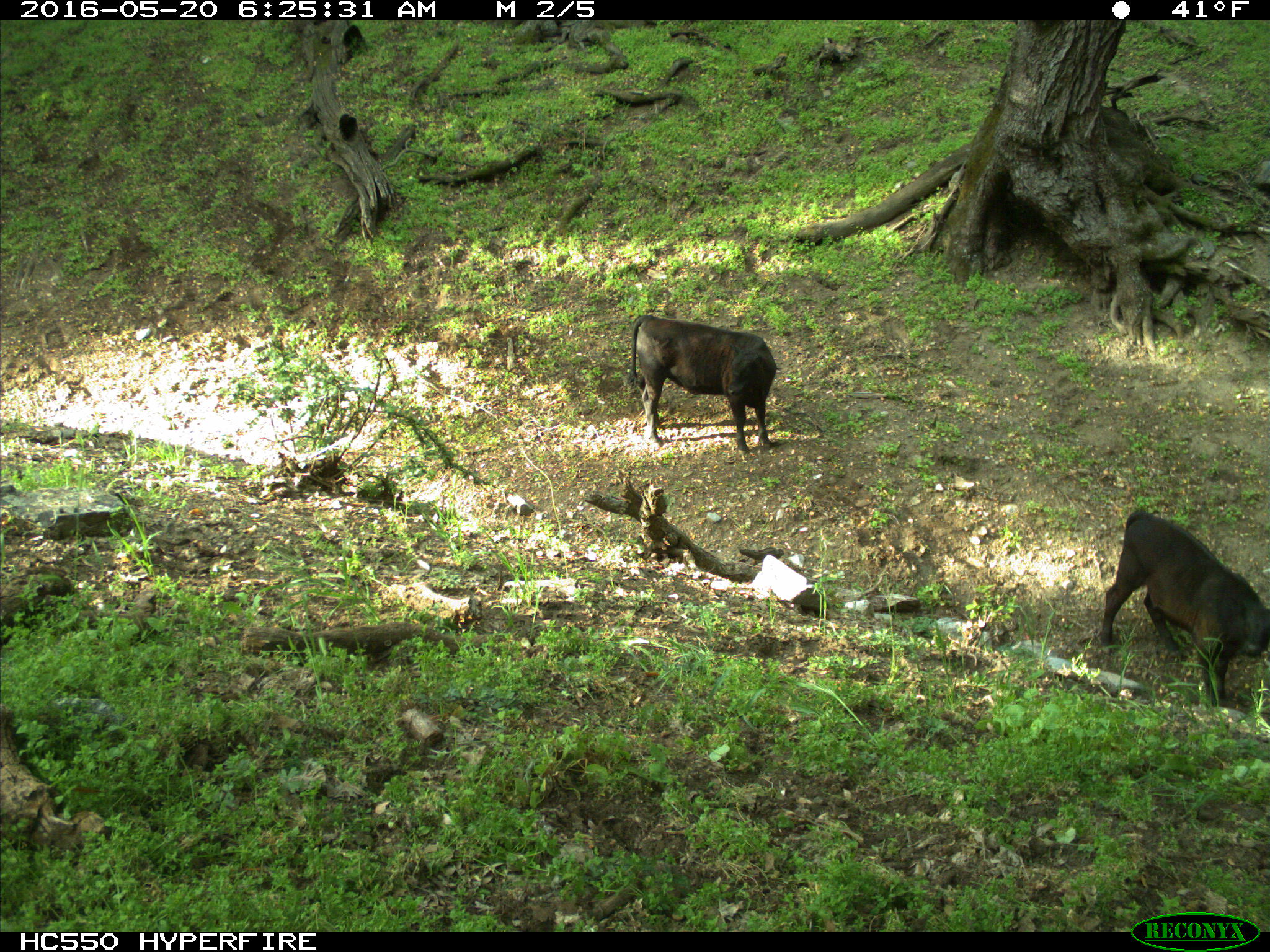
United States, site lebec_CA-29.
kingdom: Animalia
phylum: Chordata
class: Mammalia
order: Artiodactyla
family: Bovidae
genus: Bos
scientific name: Bos taurus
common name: domestic cow